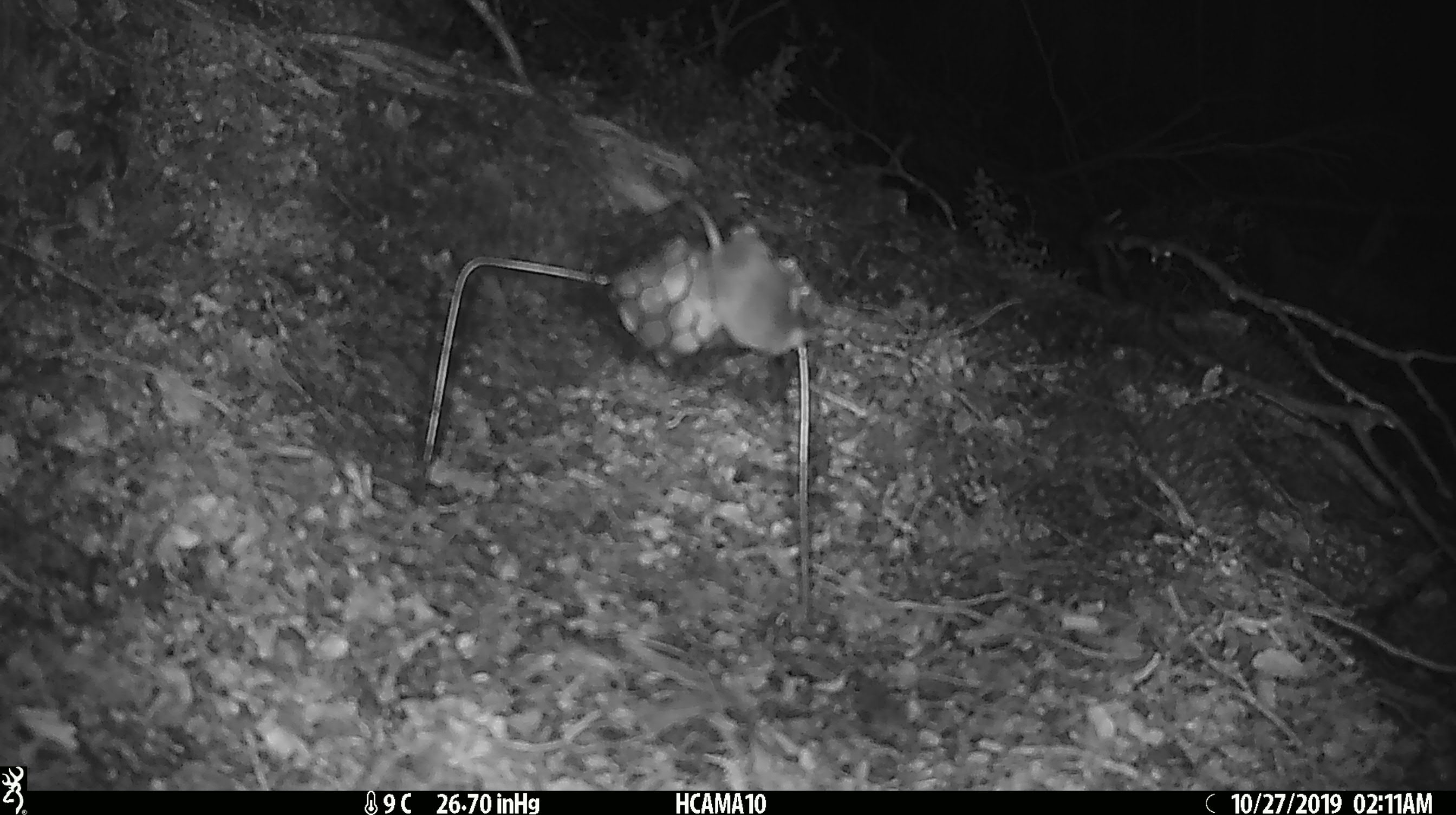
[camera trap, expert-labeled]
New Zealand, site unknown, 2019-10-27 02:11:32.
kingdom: Animalia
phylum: Chordata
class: Mammalia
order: Rodentia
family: Muridae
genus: Mus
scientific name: Mus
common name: mouse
Mouse (Mus).